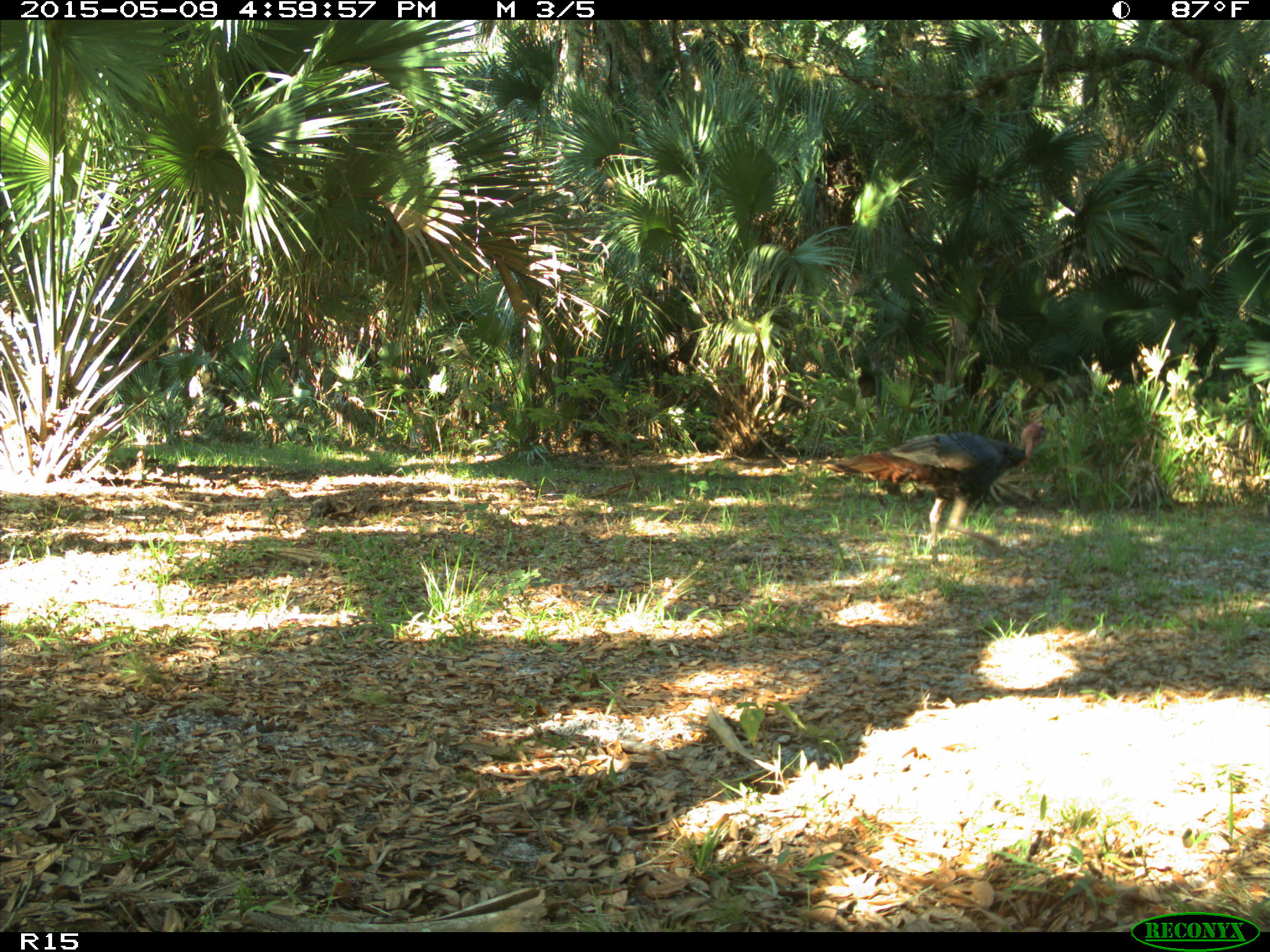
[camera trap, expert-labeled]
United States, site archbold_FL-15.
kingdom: Animalia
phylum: Chordata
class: Aves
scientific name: Aves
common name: birds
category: unidentified bird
Unidentified bird (birds) (Aves).